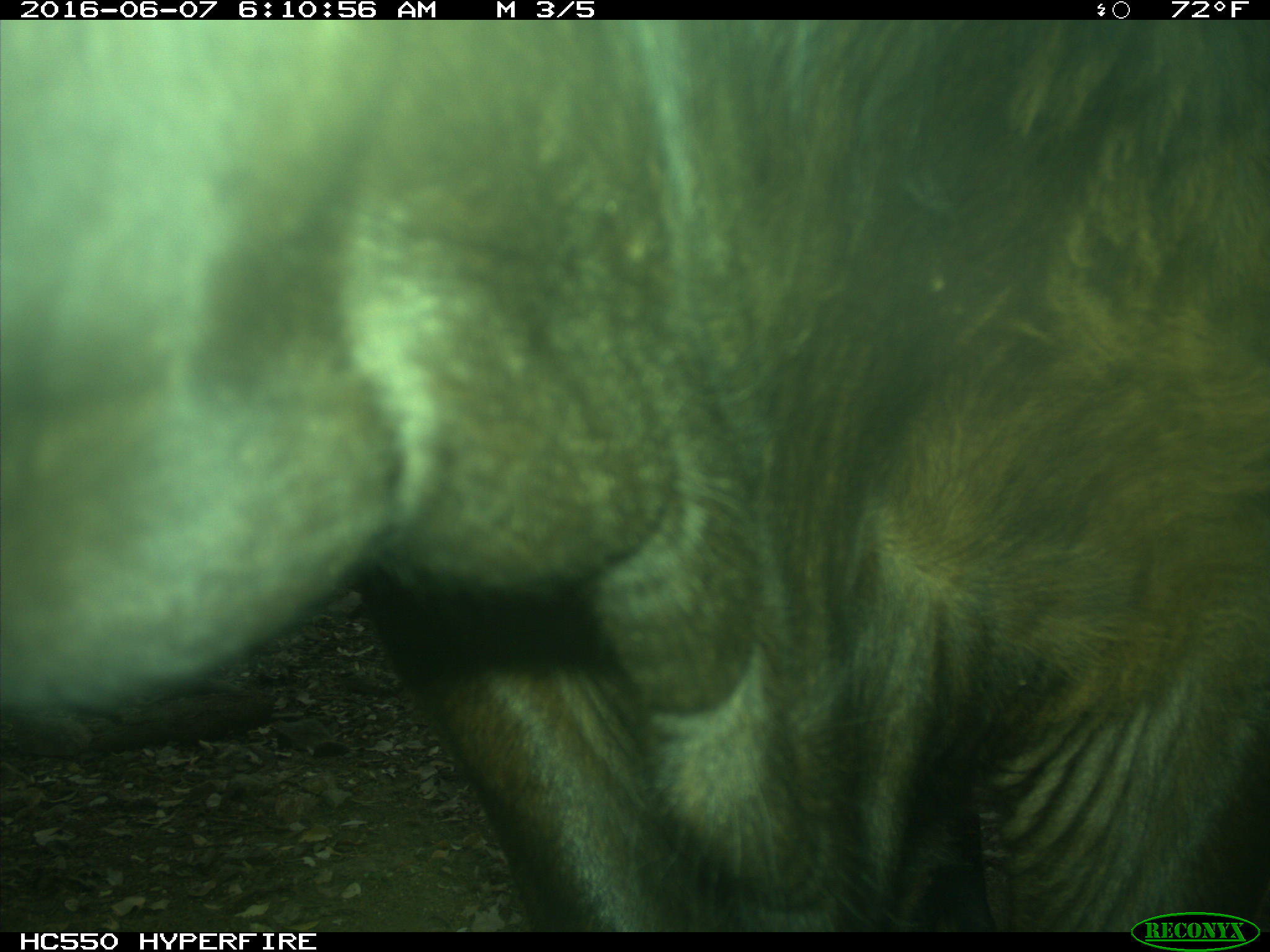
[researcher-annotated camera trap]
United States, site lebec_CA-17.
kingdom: Animalia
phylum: Chordata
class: Mammalia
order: Artiodactyla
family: Bovidae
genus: Bos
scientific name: Bos taurus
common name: domestic cow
Bos taurus (domestic cow).